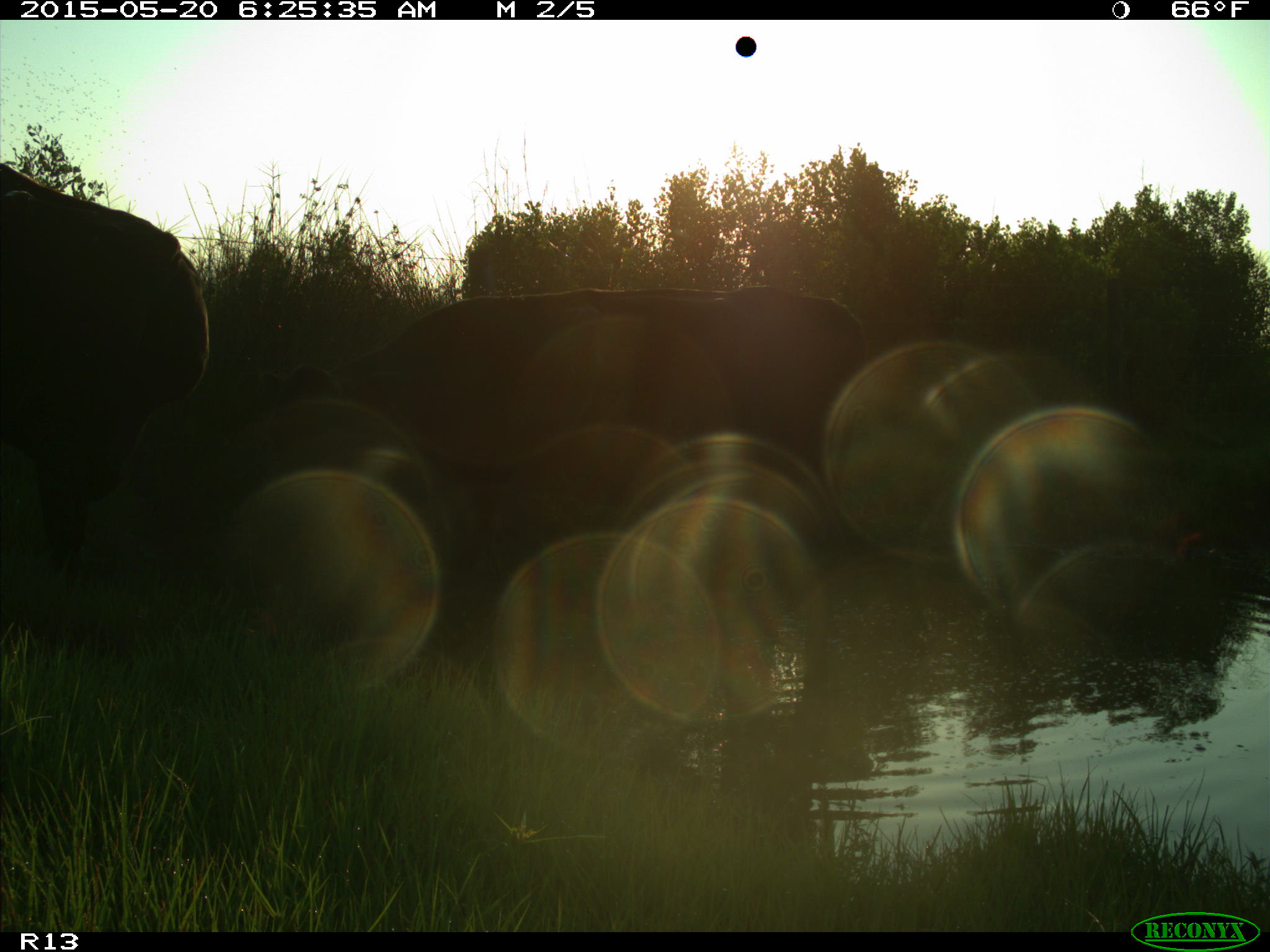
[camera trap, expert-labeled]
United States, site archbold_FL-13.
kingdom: Animalia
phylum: Chordata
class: Mammalia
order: Artiodactyla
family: Bovidae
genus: Bos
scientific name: Bos taurus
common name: domestic cow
Bos taurus (domestic cow).